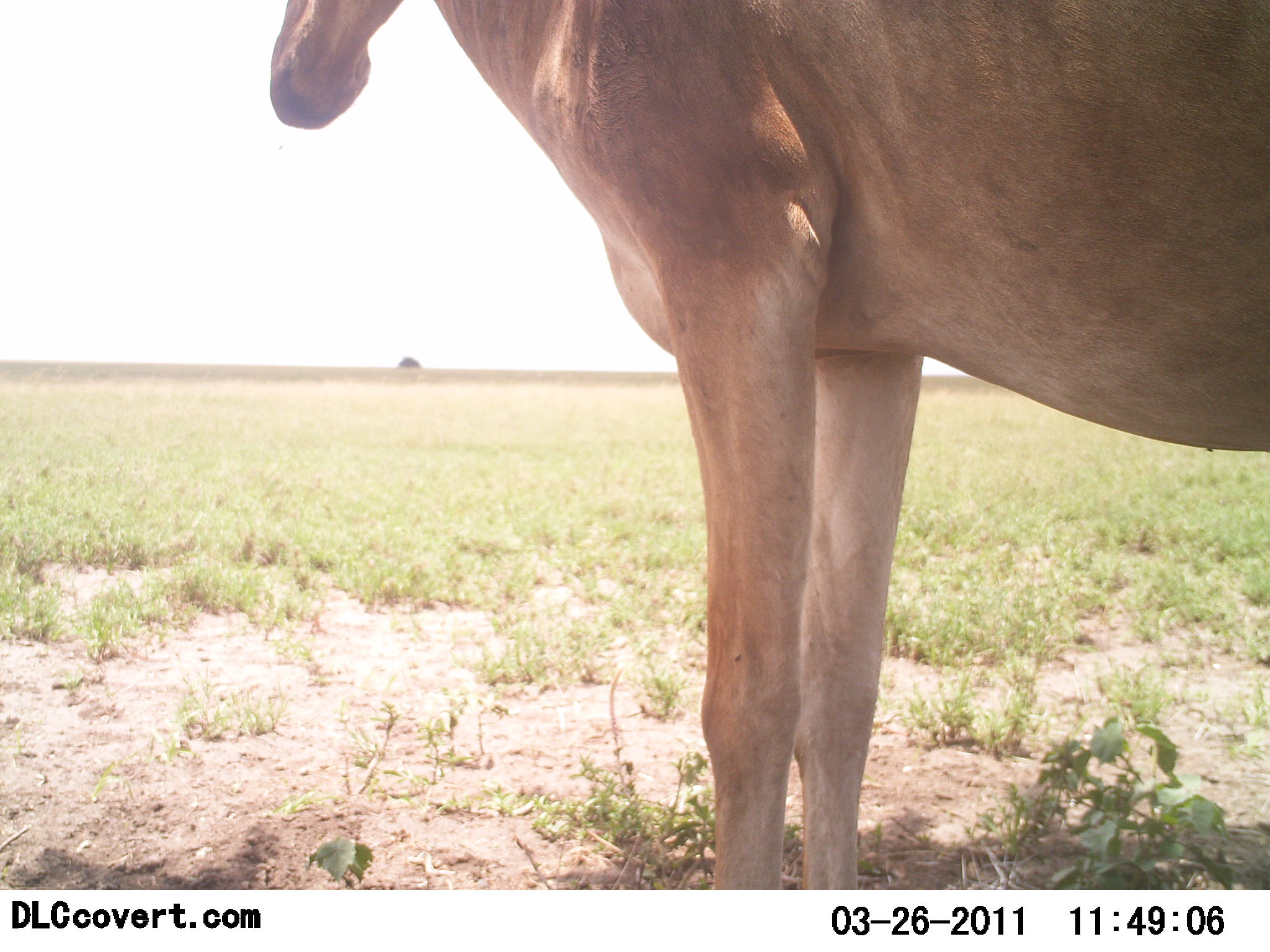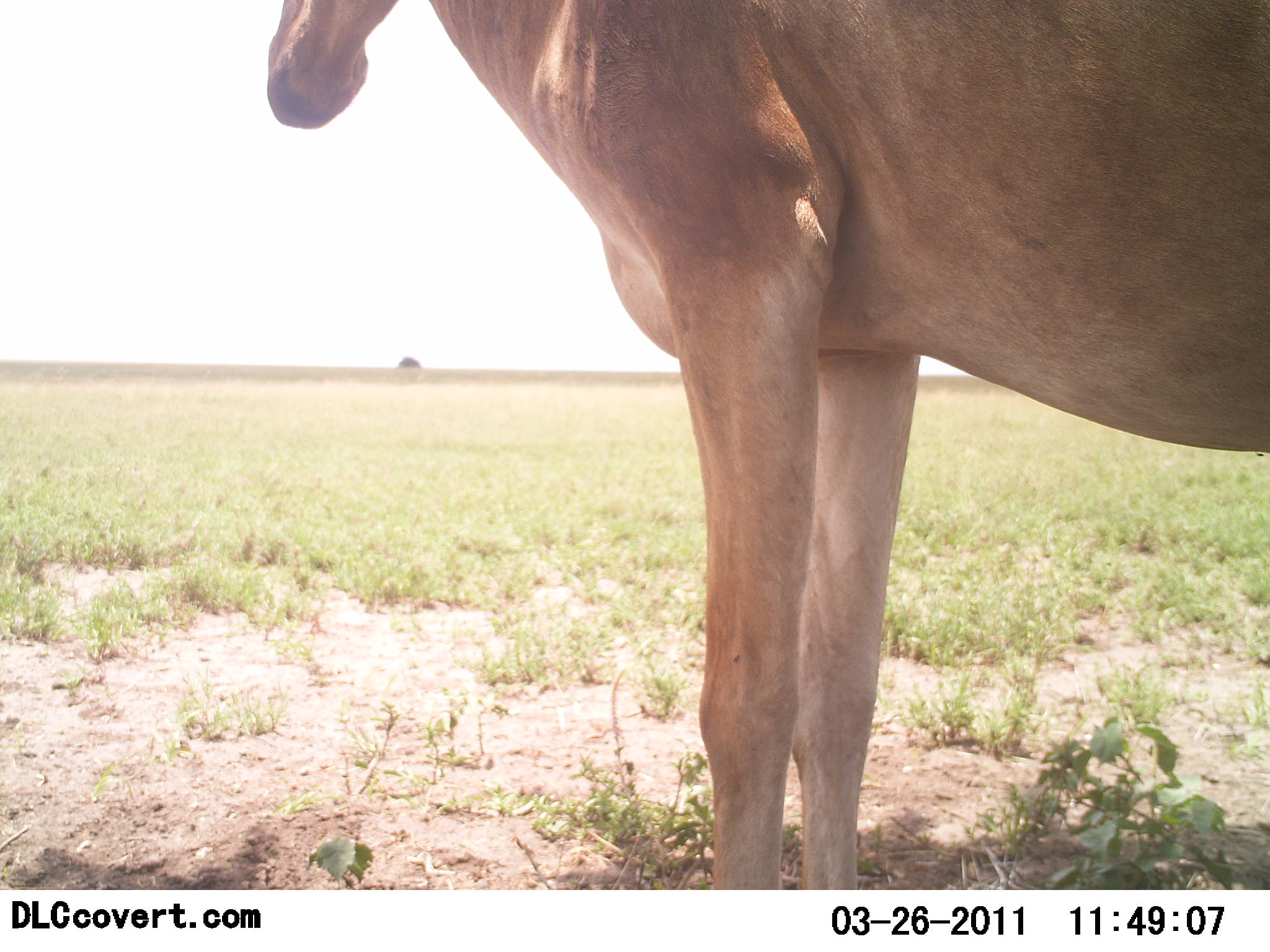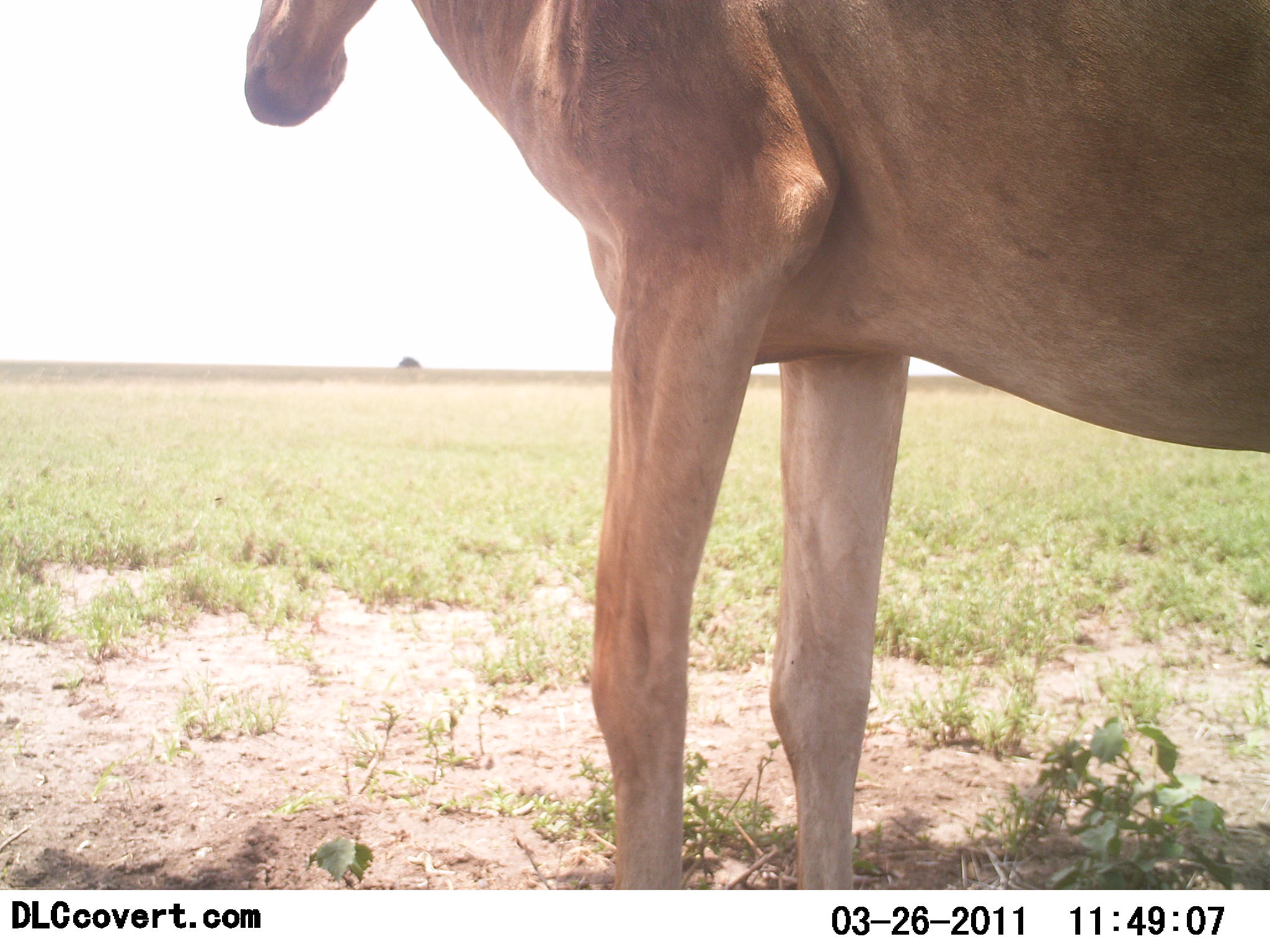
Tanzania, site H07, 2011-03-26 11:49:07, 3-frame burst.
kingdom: Animalia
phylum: Chordata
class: Mammalia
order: Artiodactyla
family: Bovidae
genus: Alcelaphus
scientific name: Alcelaphus buselaphus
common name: hartebeest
Hartebeest (Alcelaphus buselaphus), count 1. Behavior (volunteer vote fractions): standing 100%, resting 8%, moving 0%, interacting 0%. Young present (vote fraction): 0%. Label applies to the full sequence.